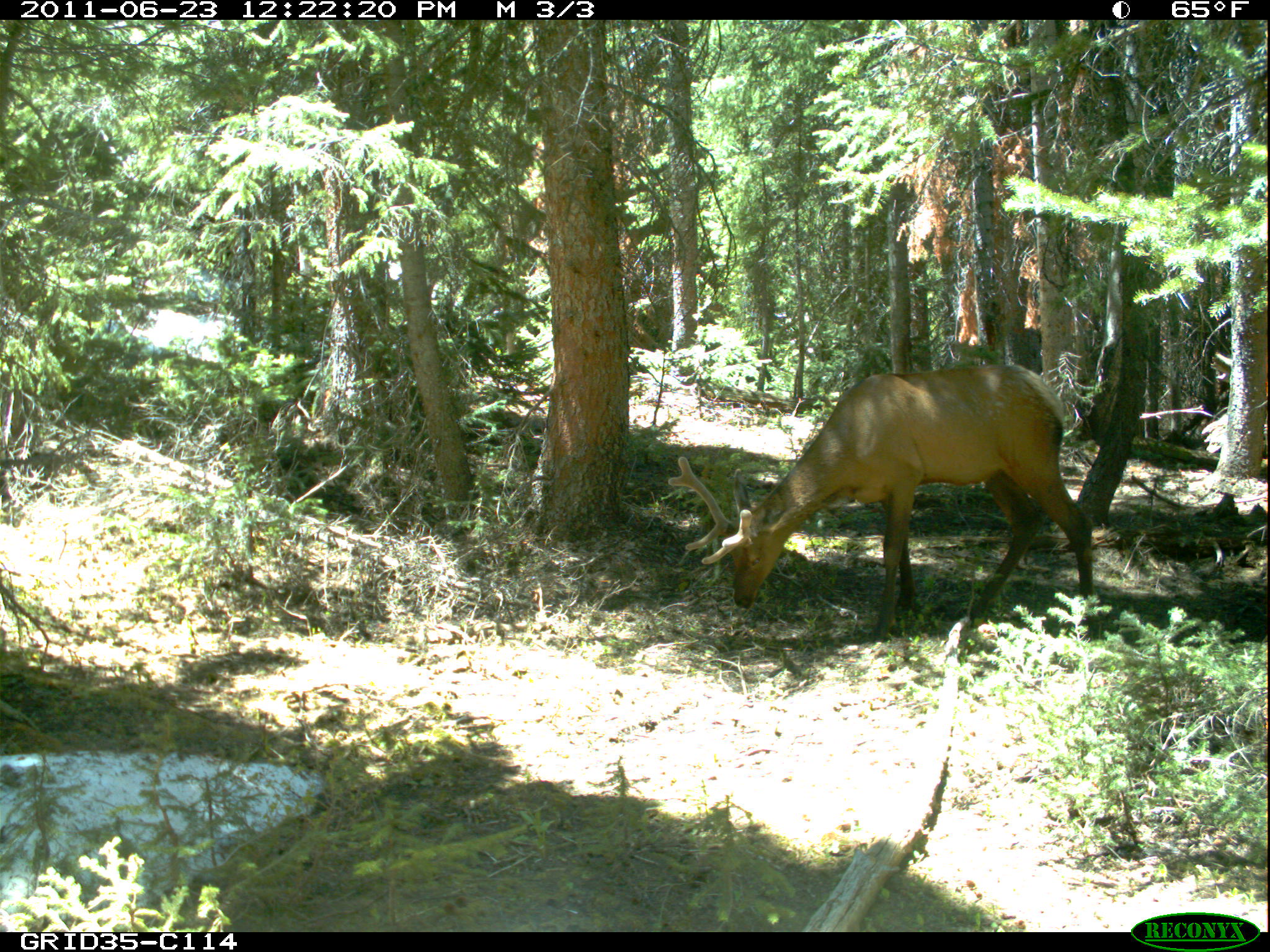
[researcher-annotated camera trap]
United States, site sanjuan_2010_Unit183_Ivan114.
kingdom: Animalia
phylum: Chordata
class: Mammalia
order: Artiodactyla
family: Cervidae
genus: Cervus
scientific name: Cervus elaphus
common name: red deer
Cervus elaphus (red deer).